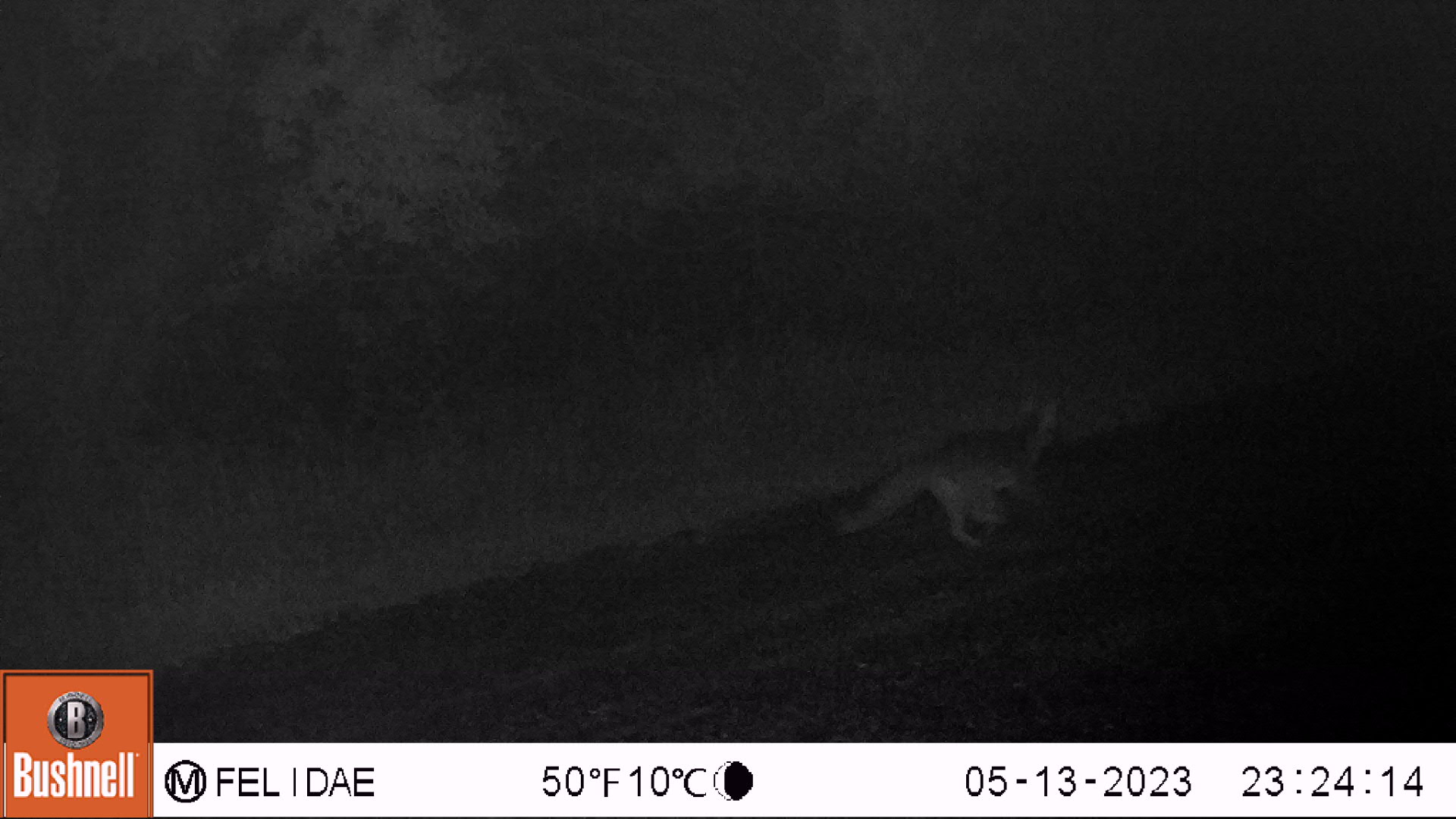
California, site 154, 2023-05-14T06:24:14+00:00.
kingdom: Animalia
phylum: Chordata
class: Mammalia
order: Carnivora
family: Canidae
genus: Urocyon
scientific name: Urocyon cinereoargenteus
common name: gray fox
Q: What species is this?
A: Gray fox (Urocyon cinereoargenteus).